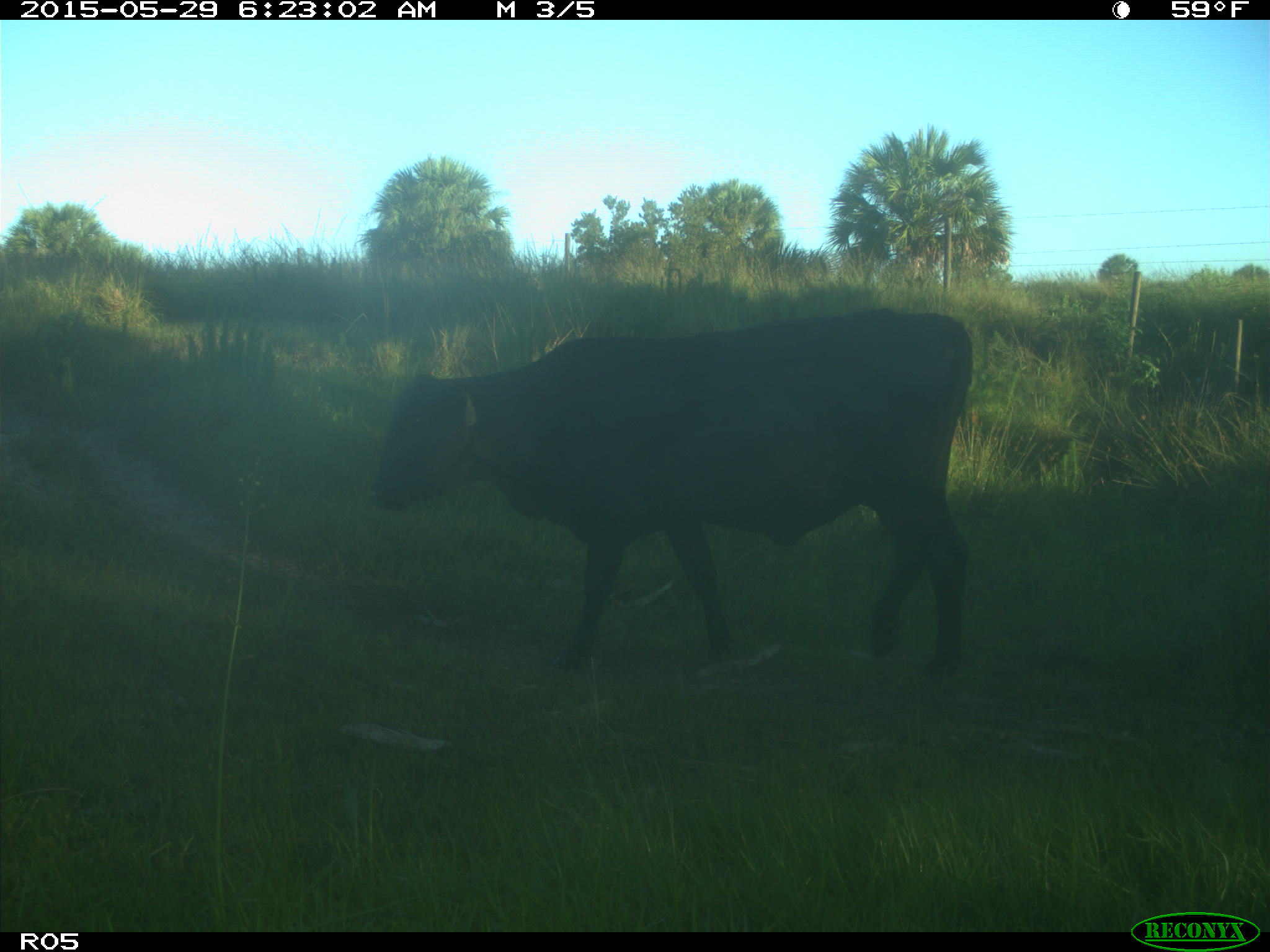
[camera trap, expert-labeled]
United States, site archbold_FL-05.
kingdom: Animalia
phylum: Chordata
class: Mammalia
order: Artiodactyla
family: Bovidae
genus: Bos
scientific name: Bos taurus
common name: domestic cow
Bos taurus (domestic cow).